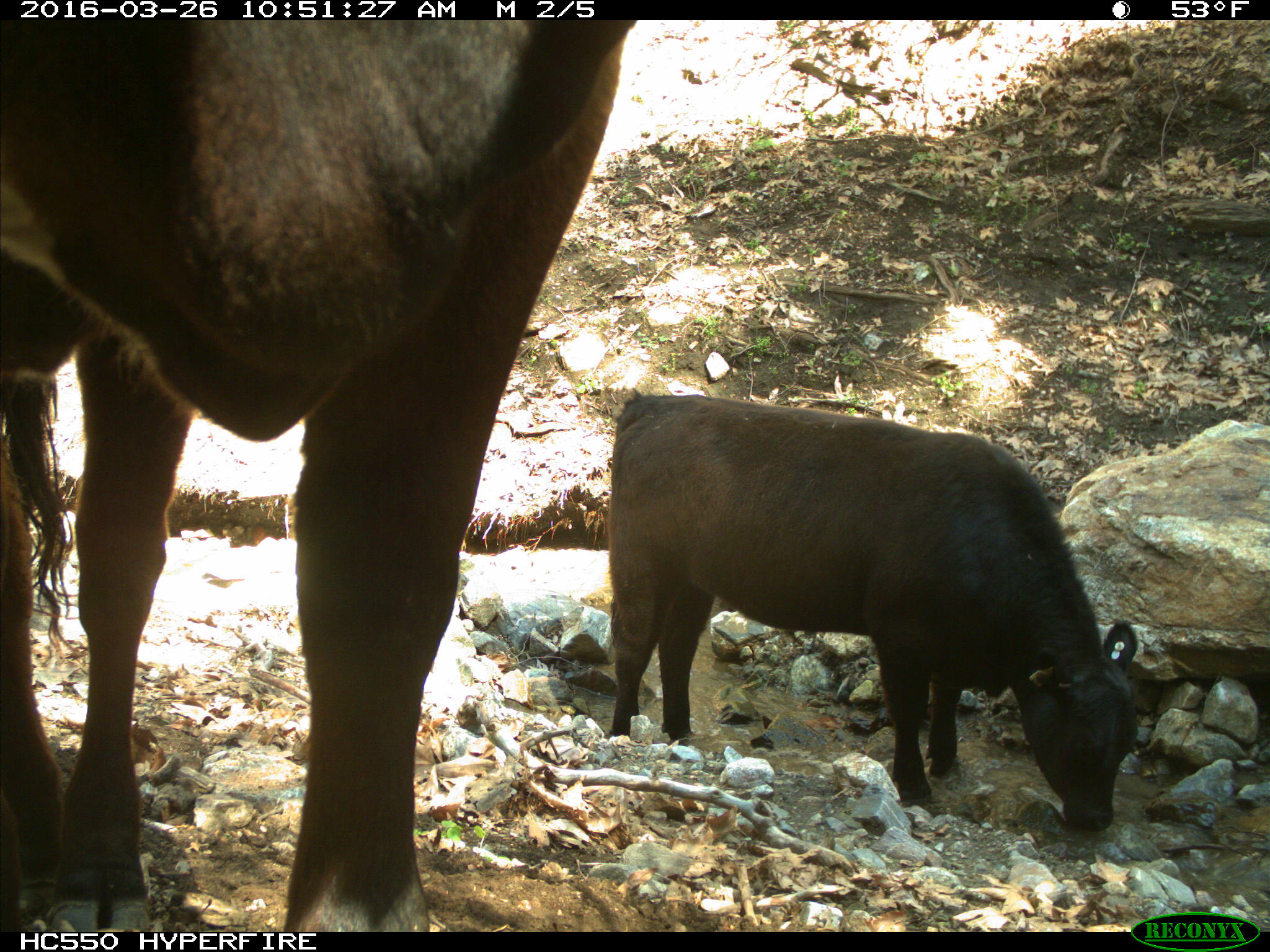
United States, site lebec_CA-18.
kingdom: Animalia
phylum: Chordata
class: Mammalia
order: Artiodactyla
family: Bovidae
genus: Bos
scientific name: Bos taurus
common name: domestic cow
Bos taurus (domestic cow).